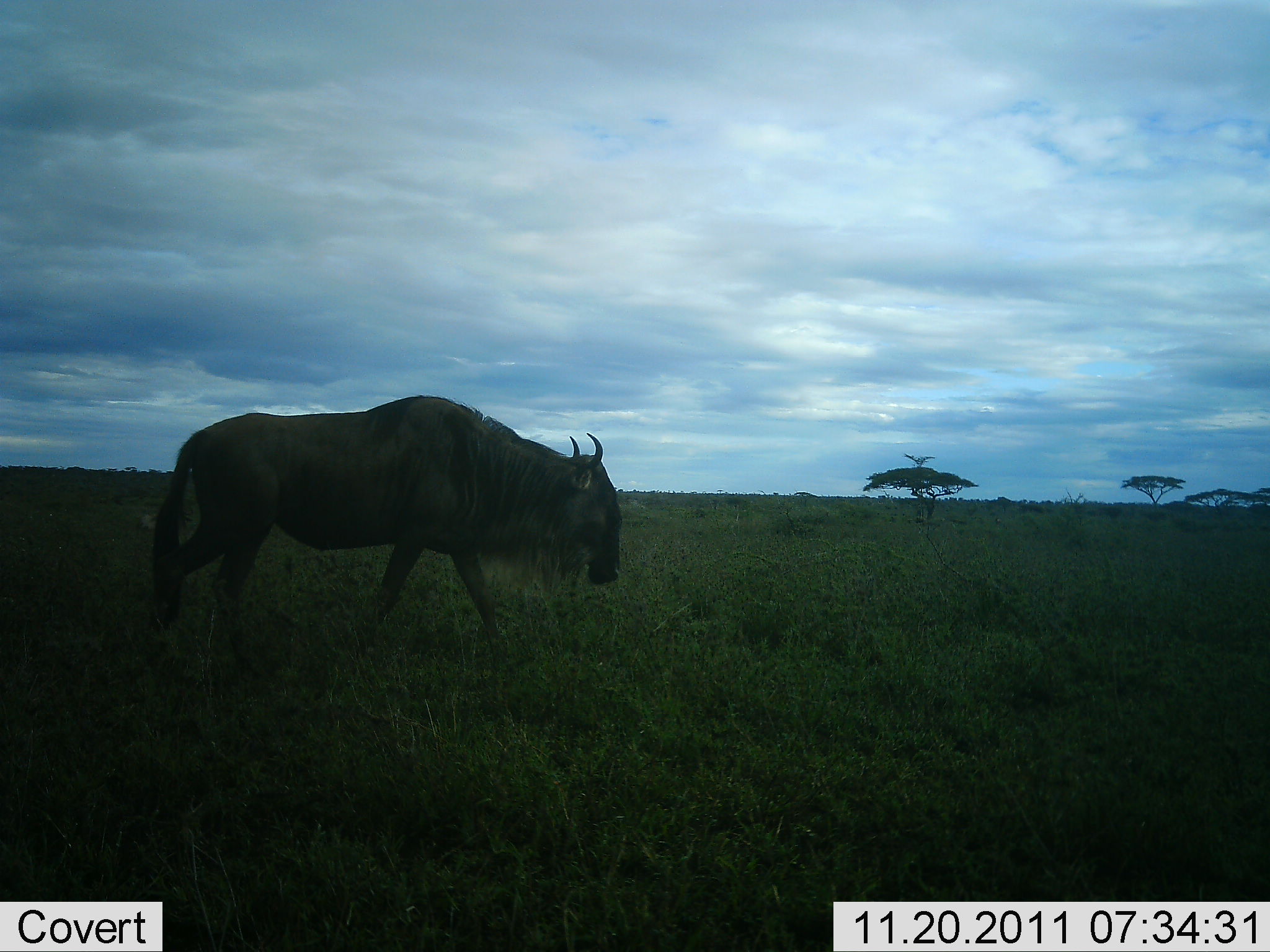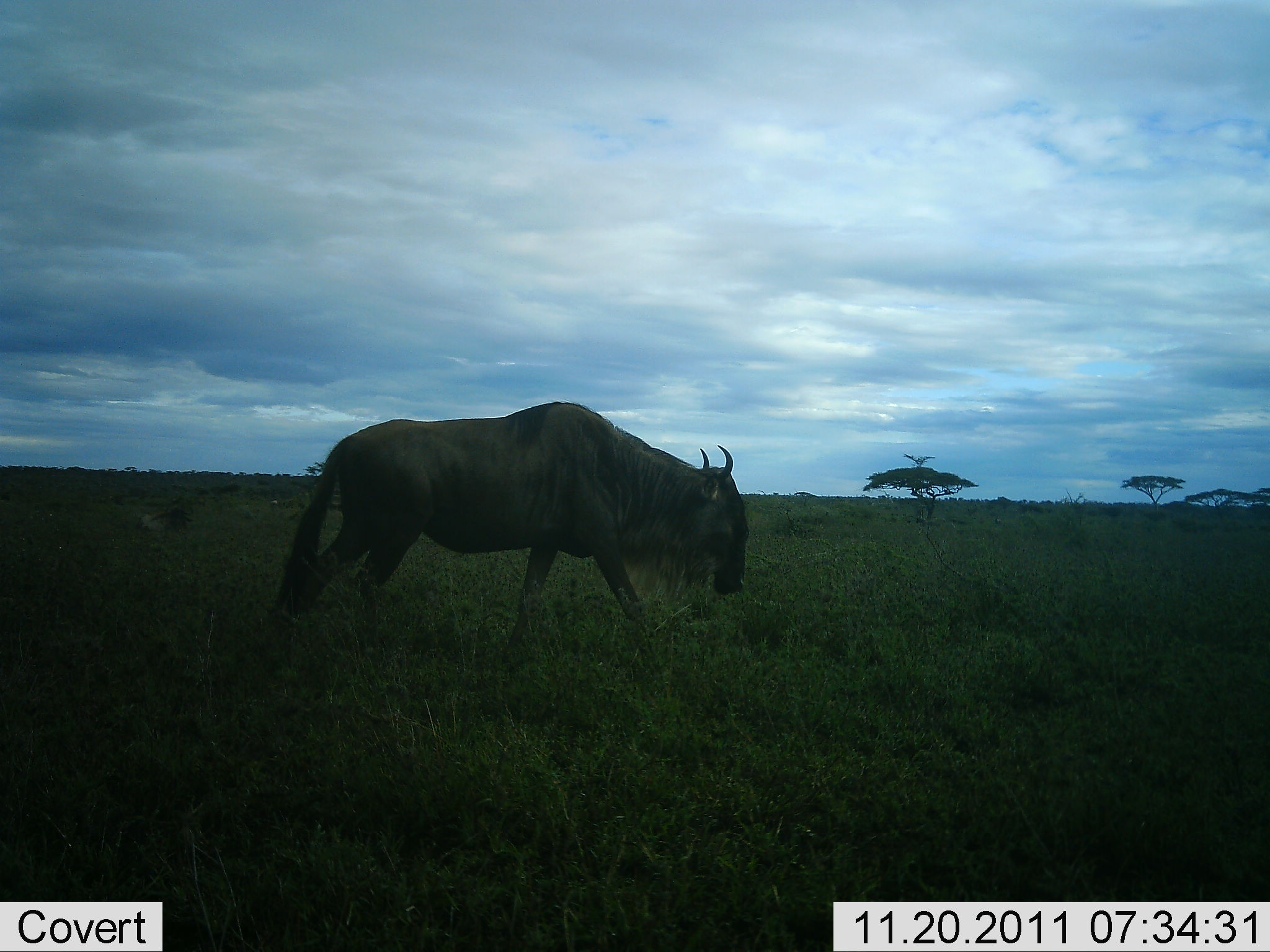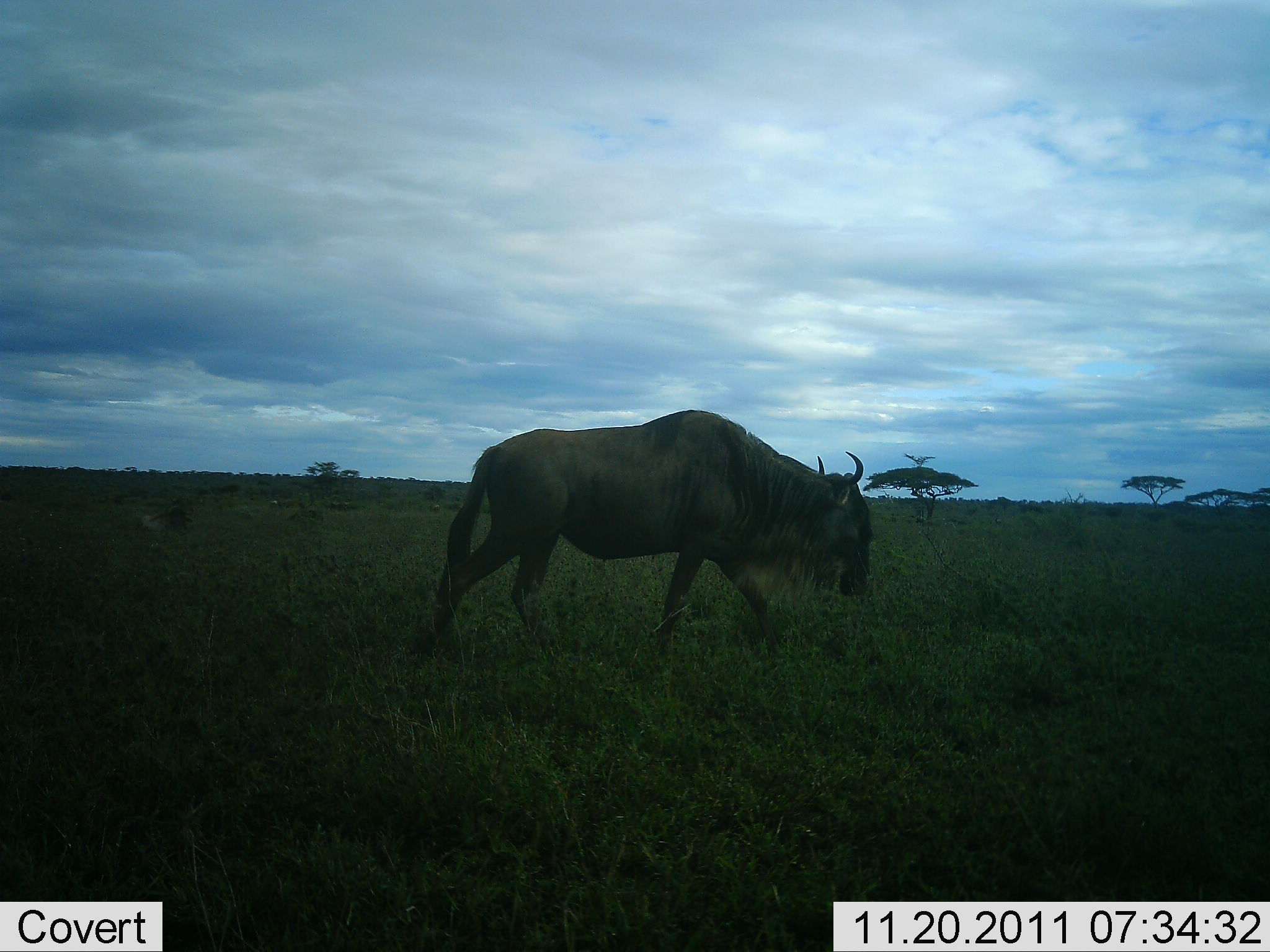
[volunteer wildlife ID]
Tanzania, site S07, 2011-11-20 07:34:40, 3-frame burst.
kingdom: Animalia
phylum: Chordata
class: Mammalia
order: Artiodactyla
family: Bovidae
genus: Connochaetes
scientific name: Connochaetes taurinus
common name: blue wildebeest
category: wildebeest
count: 1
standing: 0%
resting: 0%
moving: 100%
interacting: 0%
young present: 0%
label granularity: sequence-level